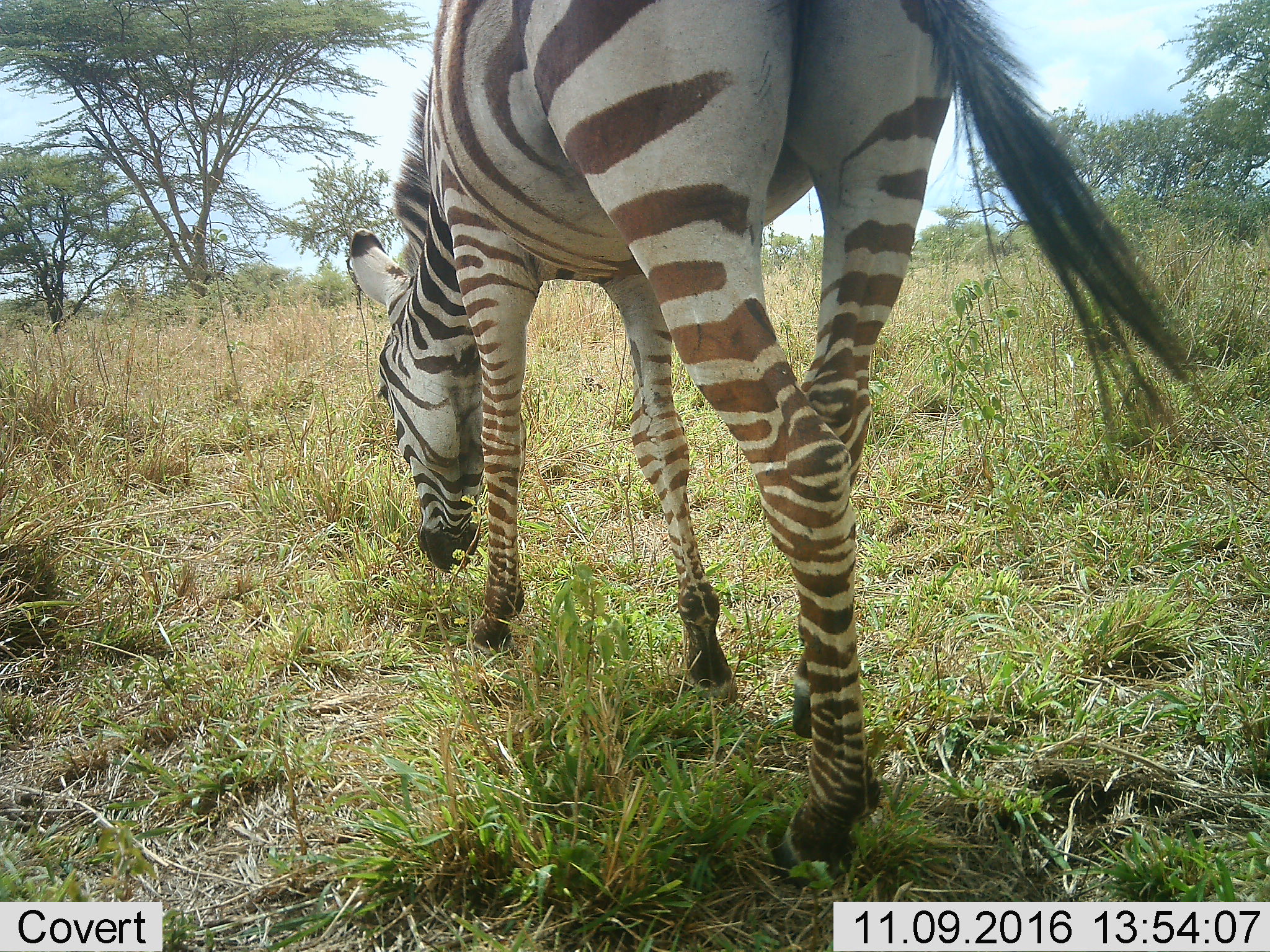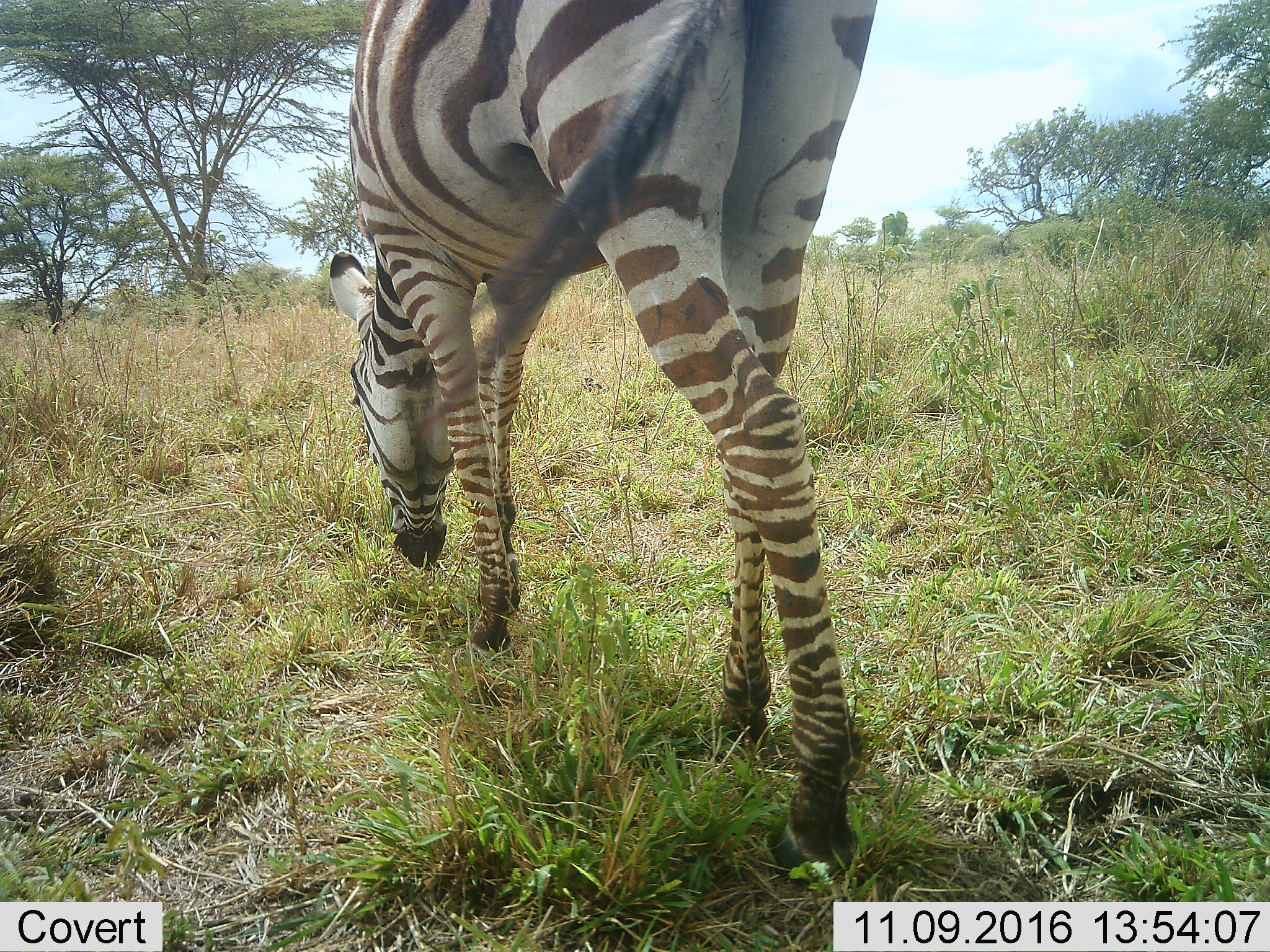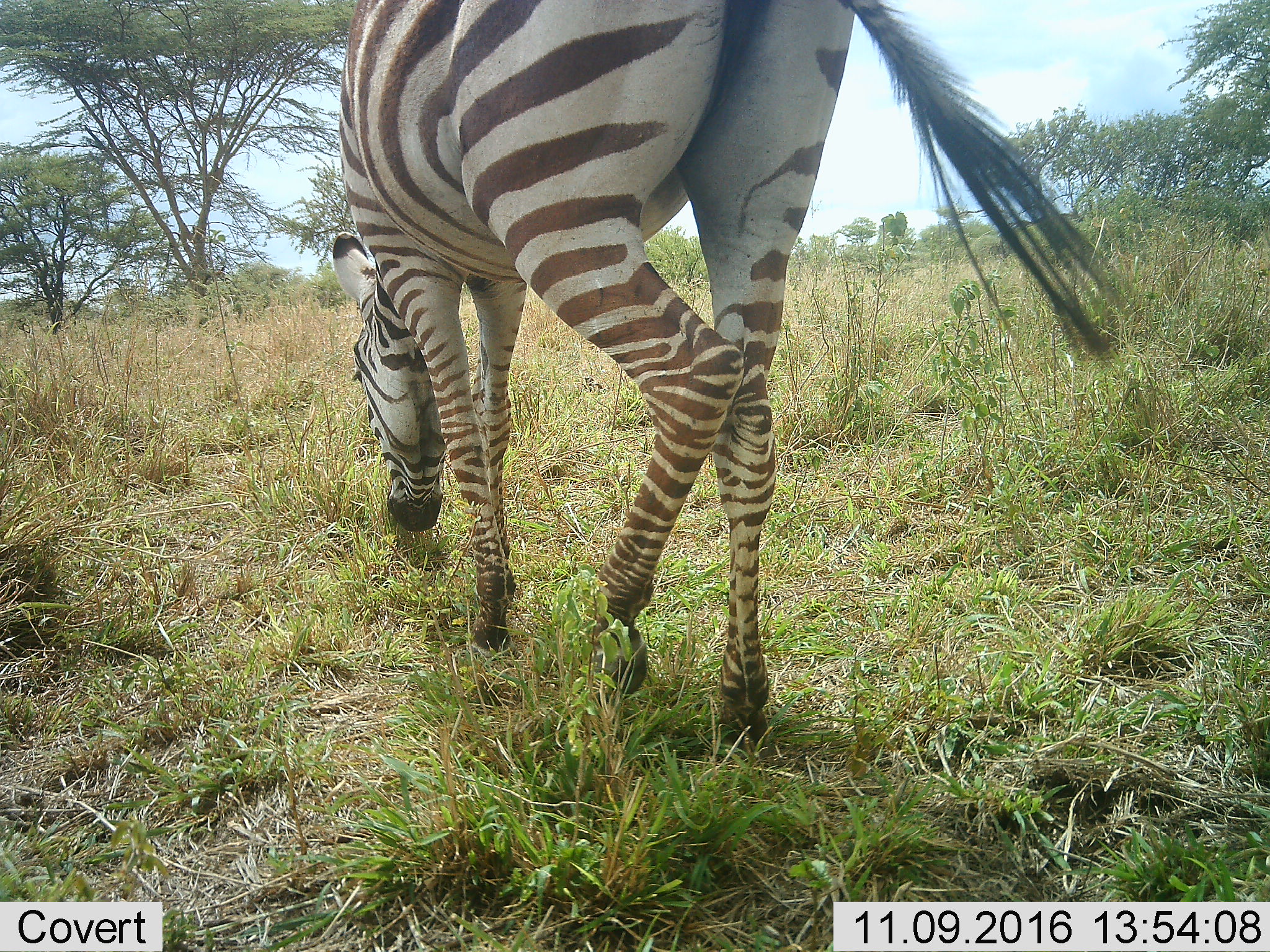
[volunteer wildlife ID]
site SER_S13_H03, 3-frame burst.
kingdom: Animalia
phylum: Chordata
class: Mammalia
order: Perissodactyla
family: Equidae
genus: Equus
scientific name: Equus quagga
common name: plains zebra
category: zebraplains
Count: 1.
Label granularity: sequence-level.